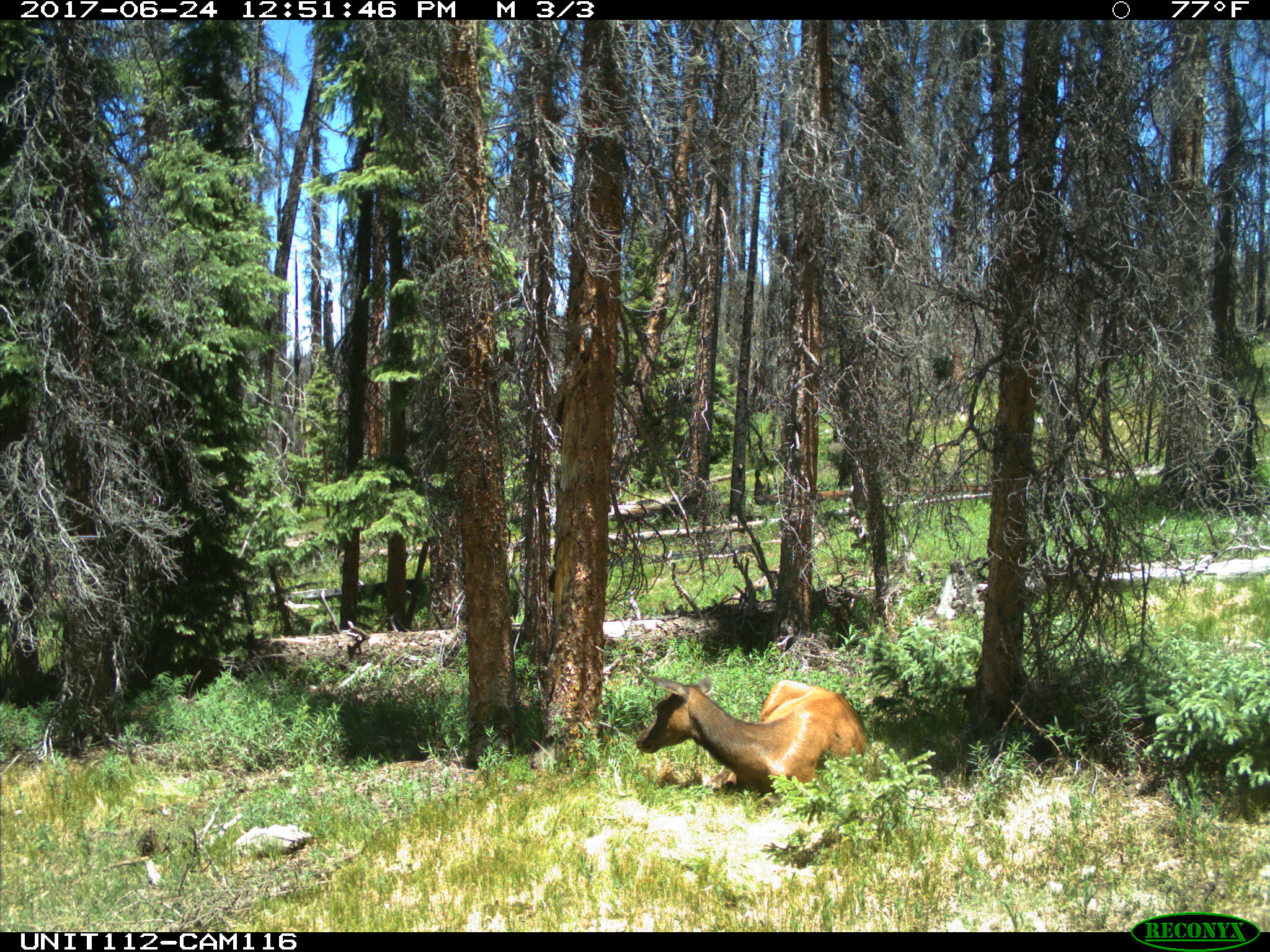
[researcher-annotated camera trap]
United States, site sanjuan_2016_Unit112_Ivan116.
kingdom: Animalia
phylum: Chordata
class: Mammalia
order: Artiodactyla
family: Cervidae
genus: Cervus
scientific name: Cervus elaphus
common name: red deer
Cervus elaphus (red deer).